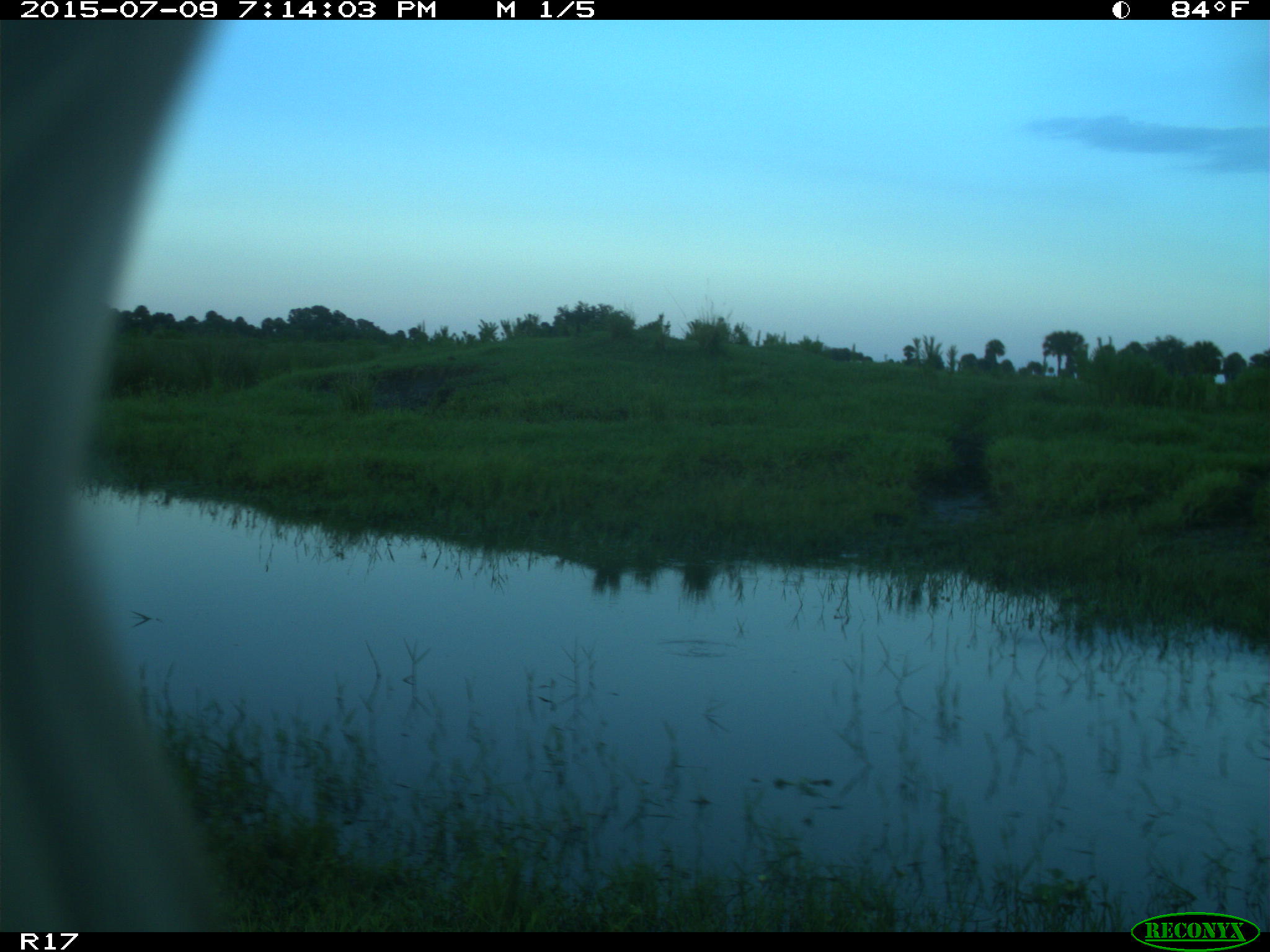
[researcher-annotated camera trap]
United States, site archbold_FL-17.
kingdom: Animalia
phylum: Chordata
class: Mammalia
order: Artiodactyla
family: Bovidae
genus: Bos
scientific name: Bos taurus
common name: domestic cow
Bos taurus (domestic cow).